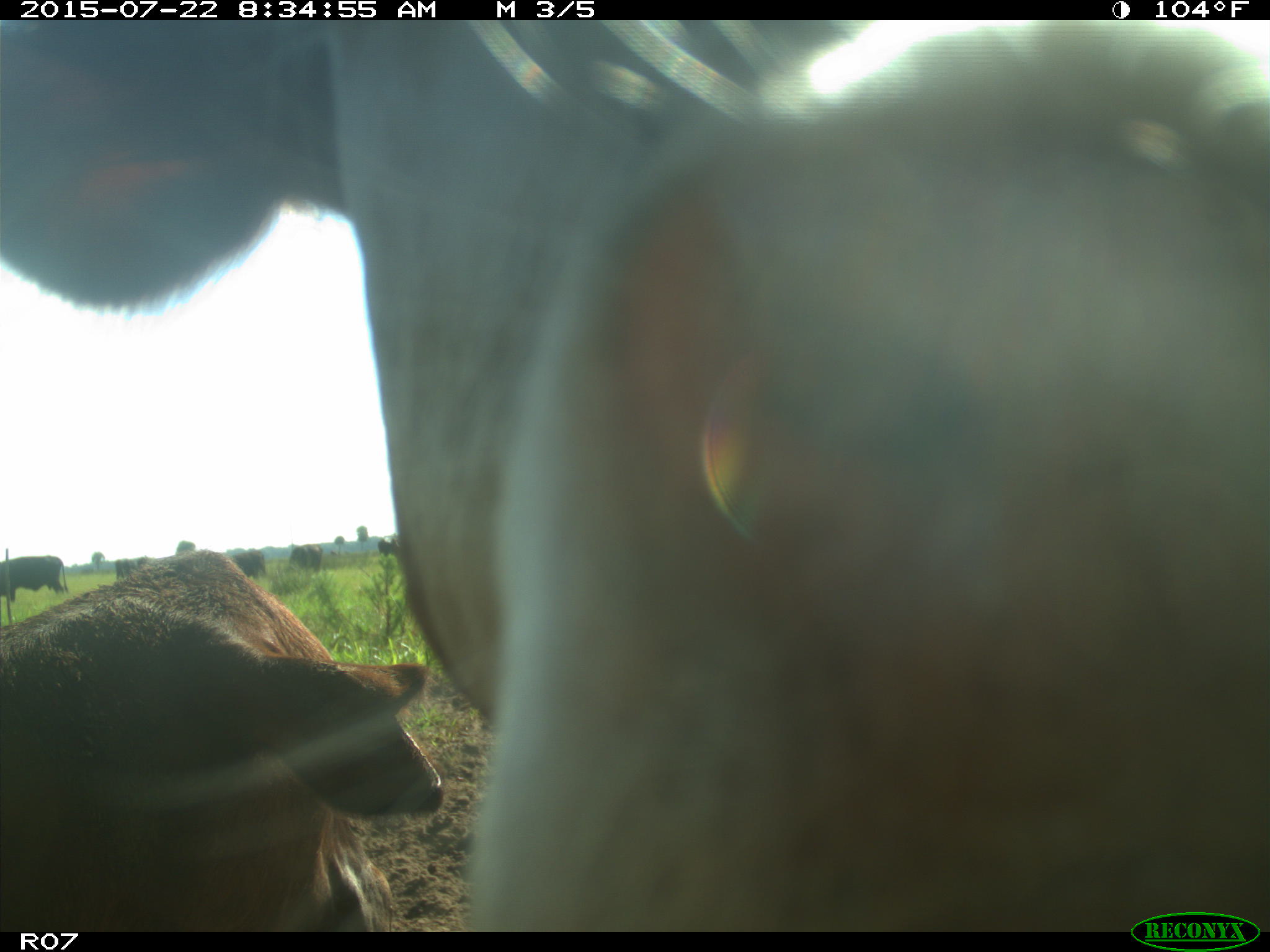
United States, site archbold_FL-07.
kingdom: Animalia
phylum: Chordata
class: Mammalia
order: Artiodactyla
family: Bovidae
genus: Bos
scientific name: Bos taurus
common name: domestic cow